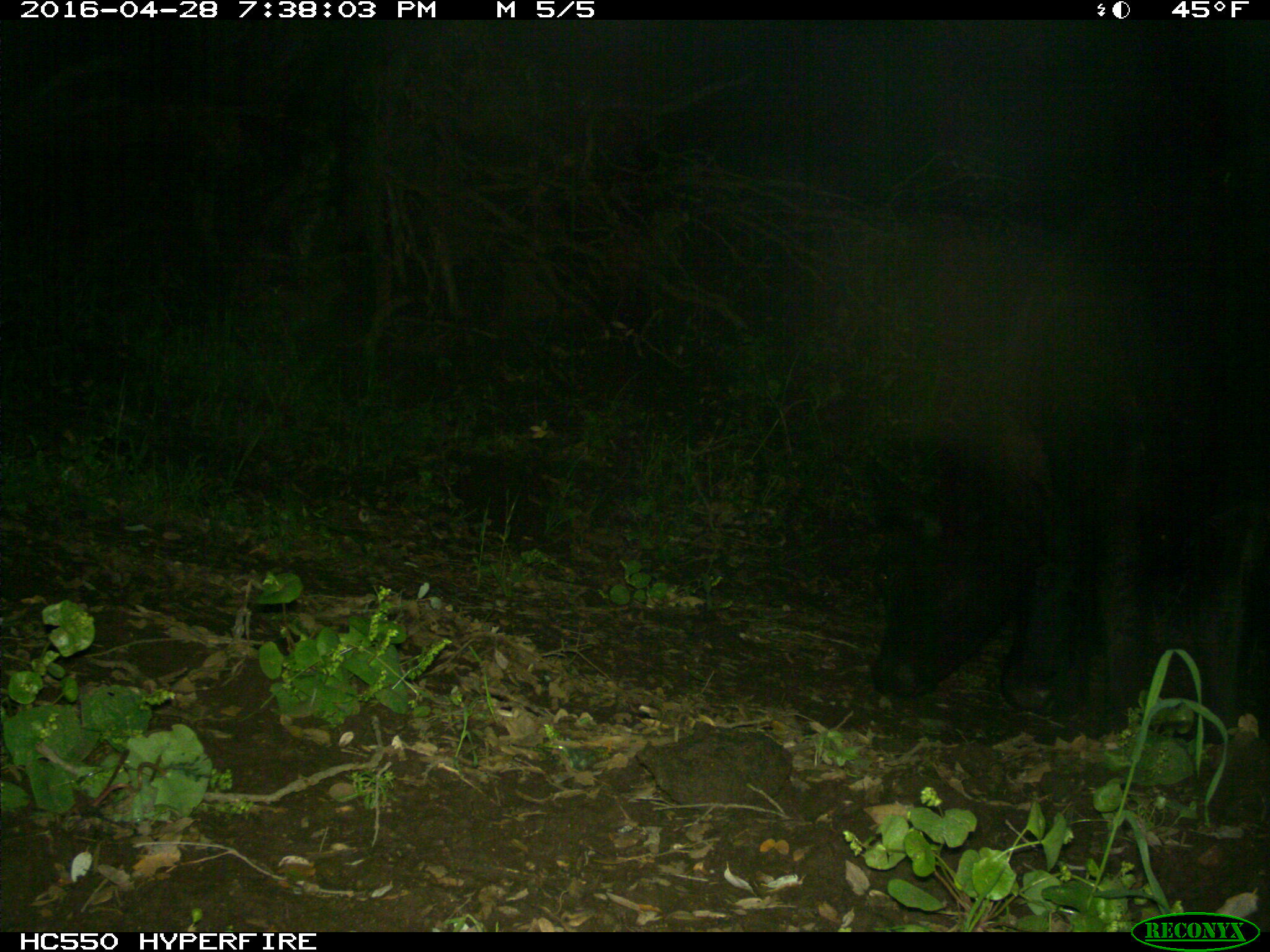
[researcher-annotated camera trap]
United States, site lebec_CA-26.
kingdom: Animalia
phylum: Chordata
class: Mammalia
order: Artiodactyla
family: Bovidae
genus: Bos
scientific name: Bos taurus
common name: domestic cow